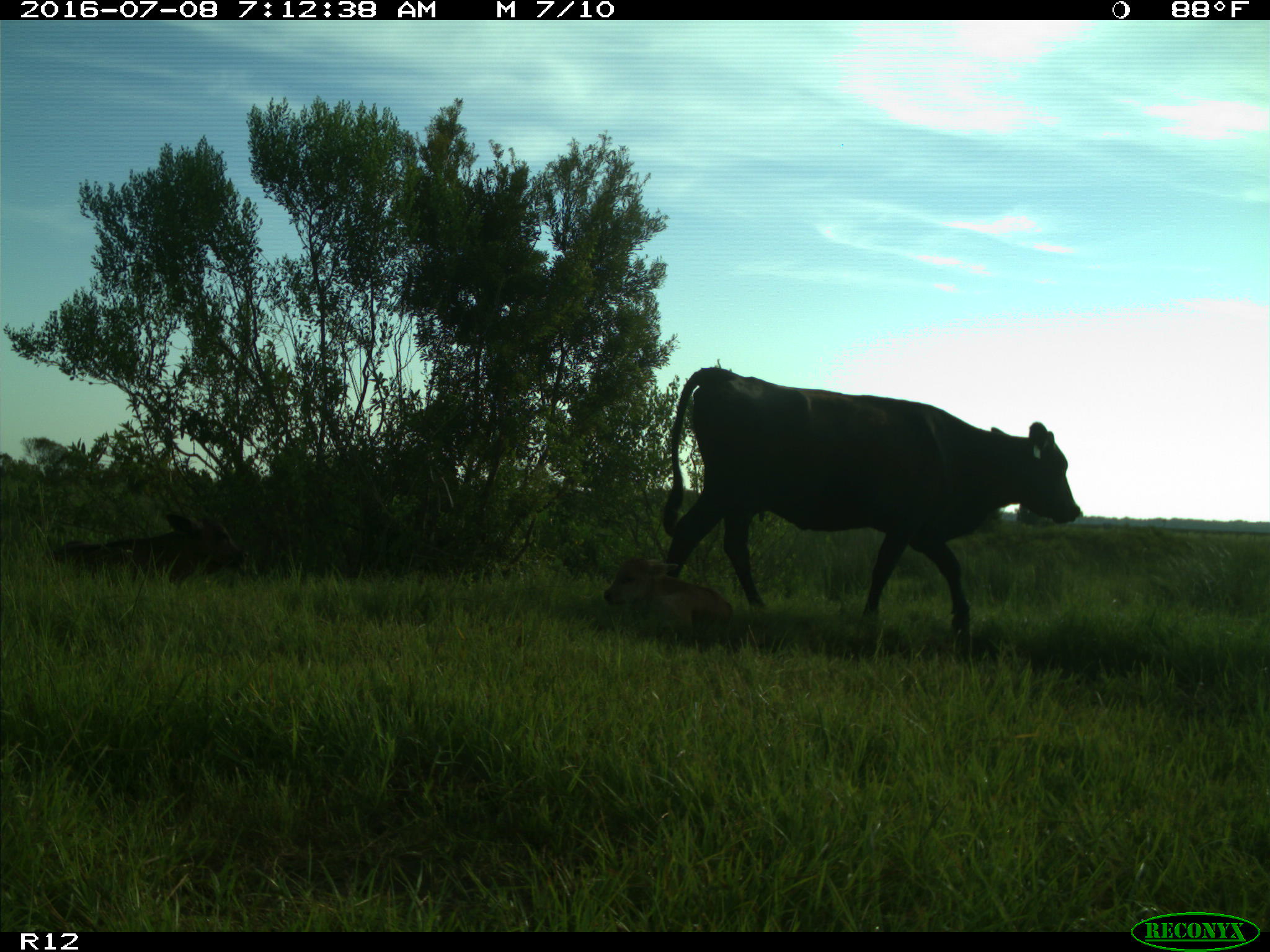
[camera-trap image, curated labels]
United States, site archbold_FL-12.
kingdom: Animalia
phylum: Chordata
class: Mammalia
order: Artiodactyla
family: Bovidae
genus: Bos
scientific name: Bos taurus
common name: domestic cow